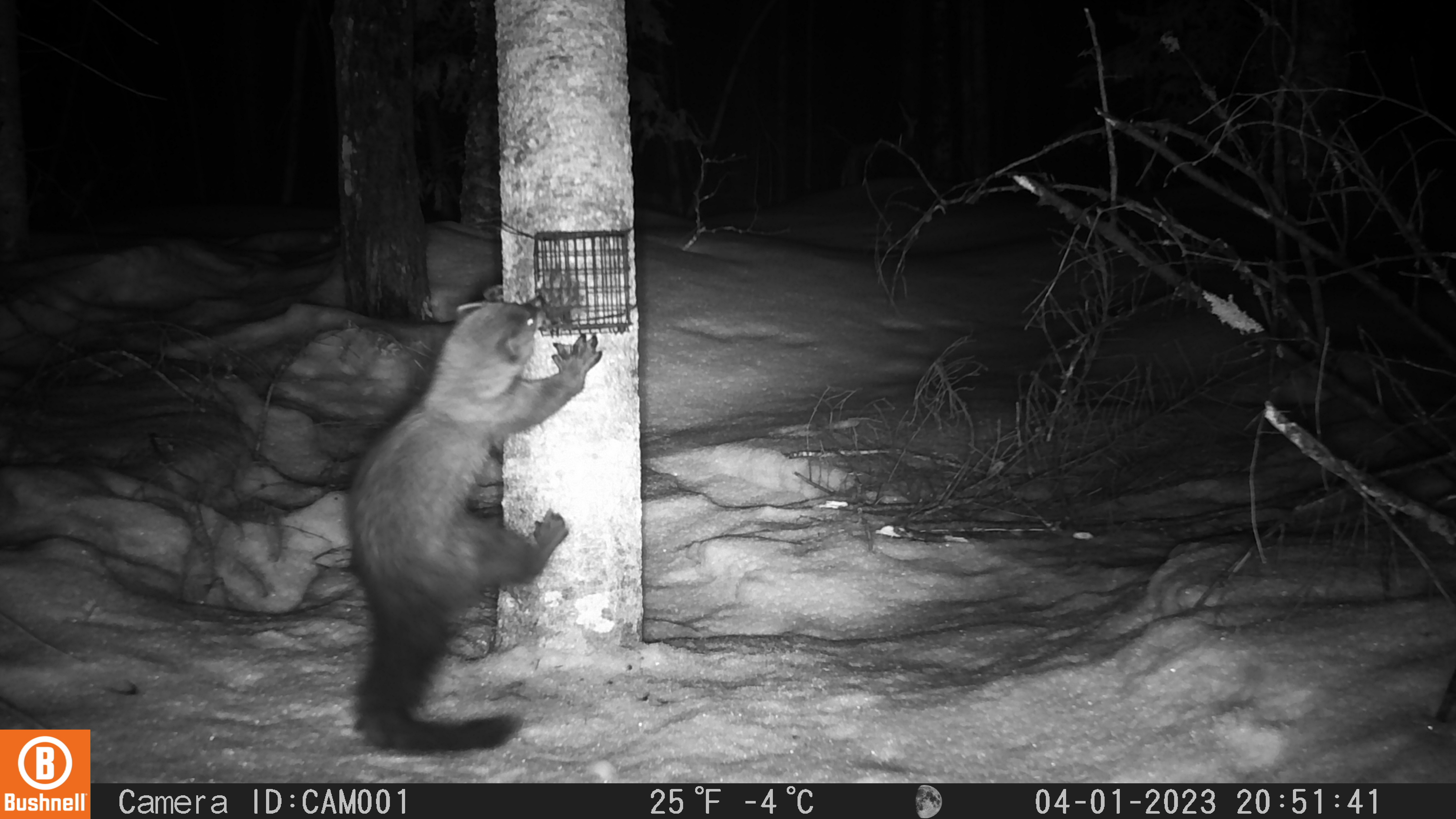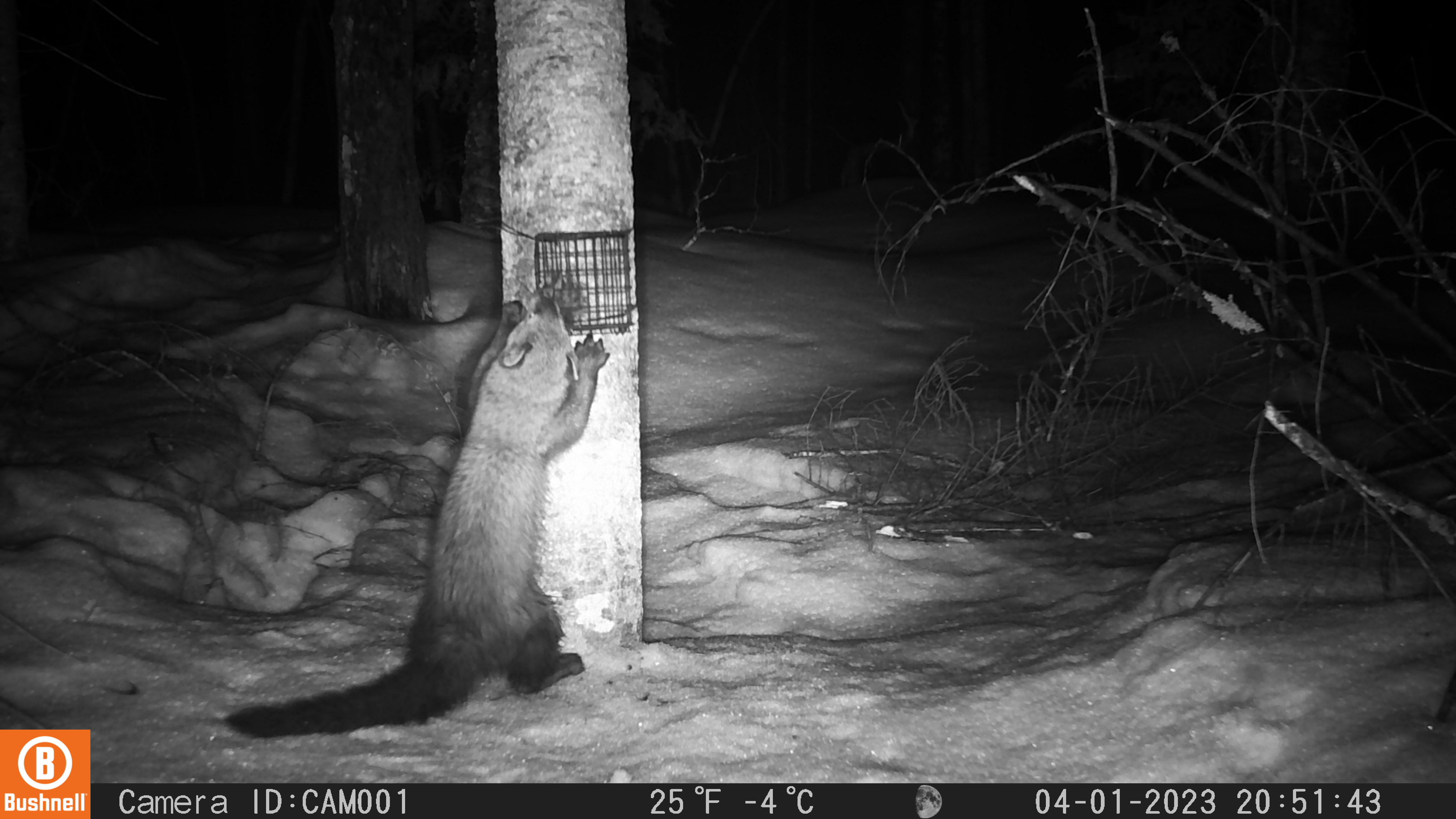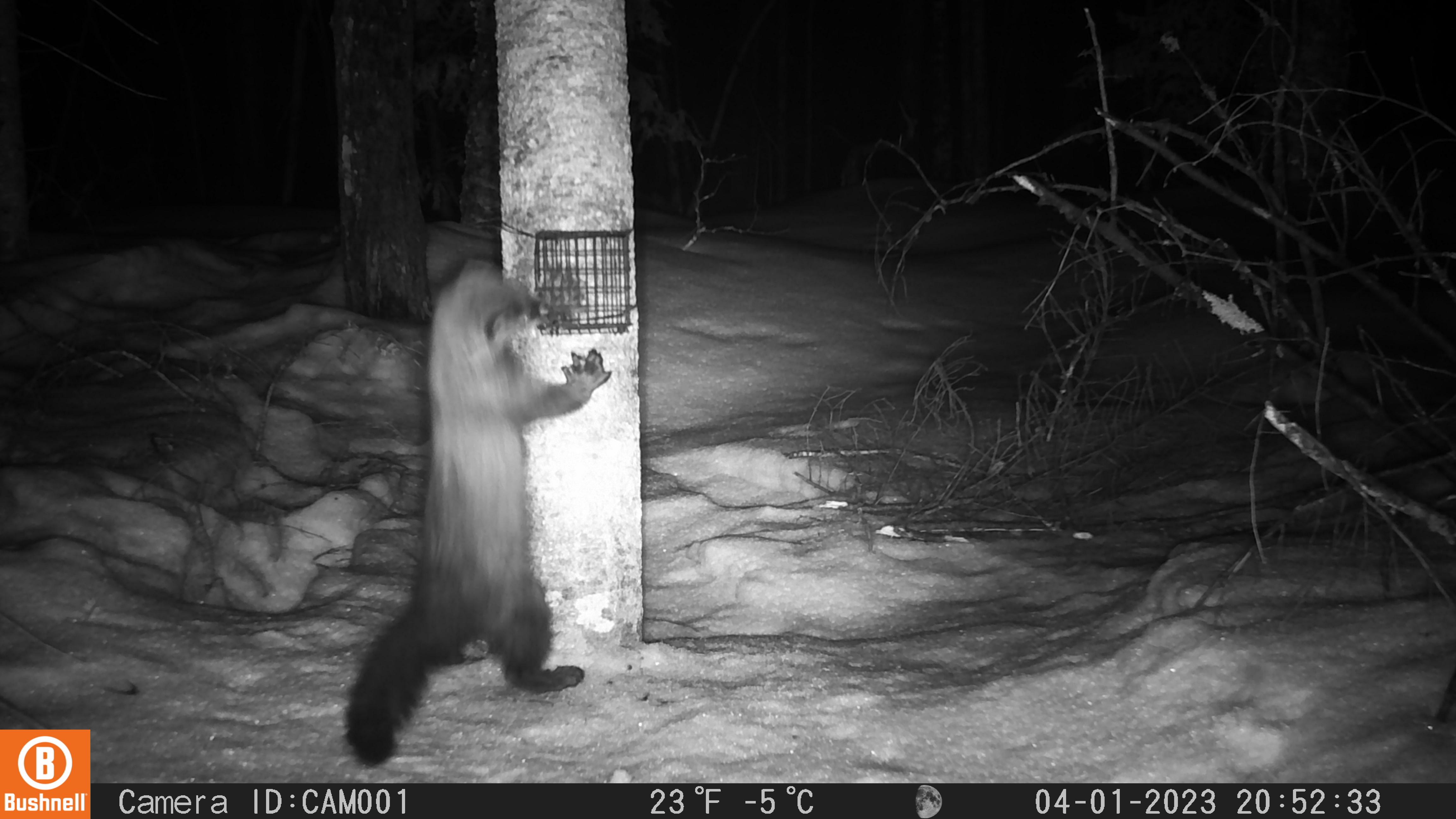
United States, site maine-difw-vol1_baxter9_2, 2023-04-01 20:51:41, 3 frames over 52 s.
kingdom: Animalia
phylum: Chordata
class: Mammalia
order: Carnivora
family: Mustelidae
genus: Pekania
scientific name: Pekania pennanti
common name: fisher